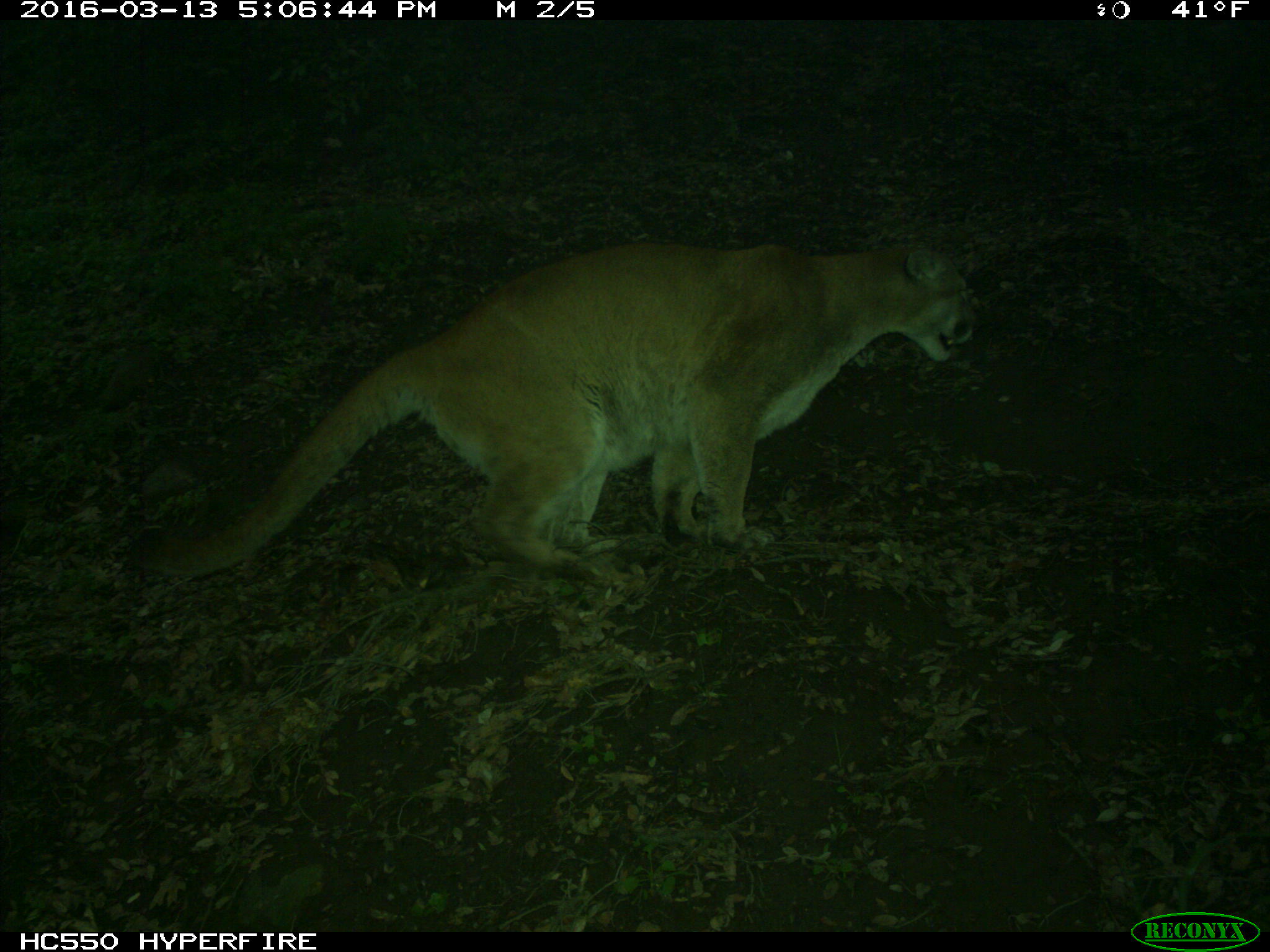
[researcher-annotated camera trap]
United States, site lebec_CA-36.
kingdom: Animalia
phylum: Chordata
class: Mammalia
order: Carnivora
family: Felidae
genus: Puma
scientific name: Puma concolor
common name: mountain lion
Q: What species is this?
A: Puma concolor (mountain lion).